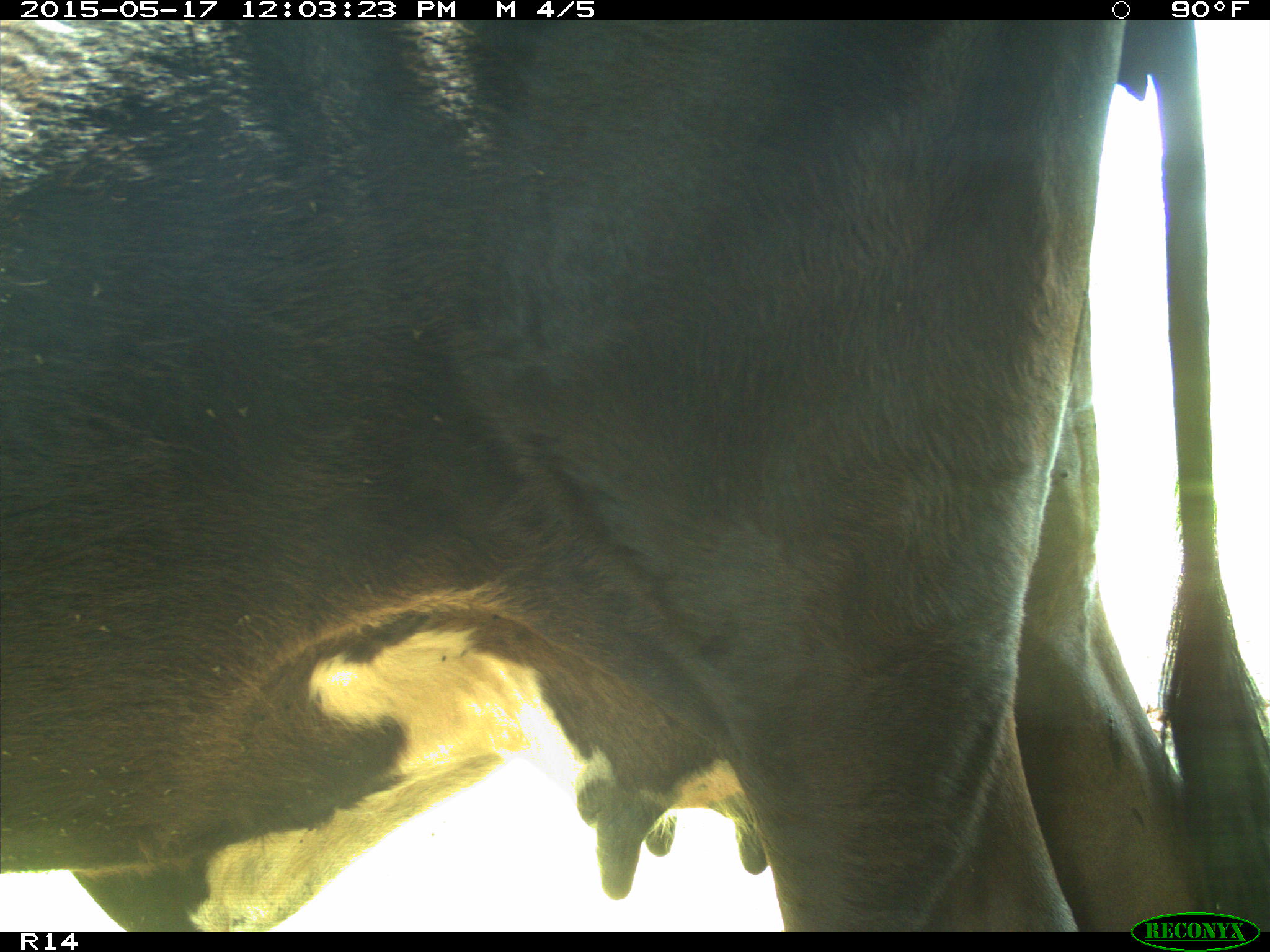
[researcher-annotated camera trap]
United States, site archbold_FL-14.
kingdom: Animalia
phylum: Chordata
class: Mammalia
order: Artiodactyla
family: Bovidae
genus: Bos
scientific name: Bos taurus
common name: domestic cow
Bos taurus (domestic cow).